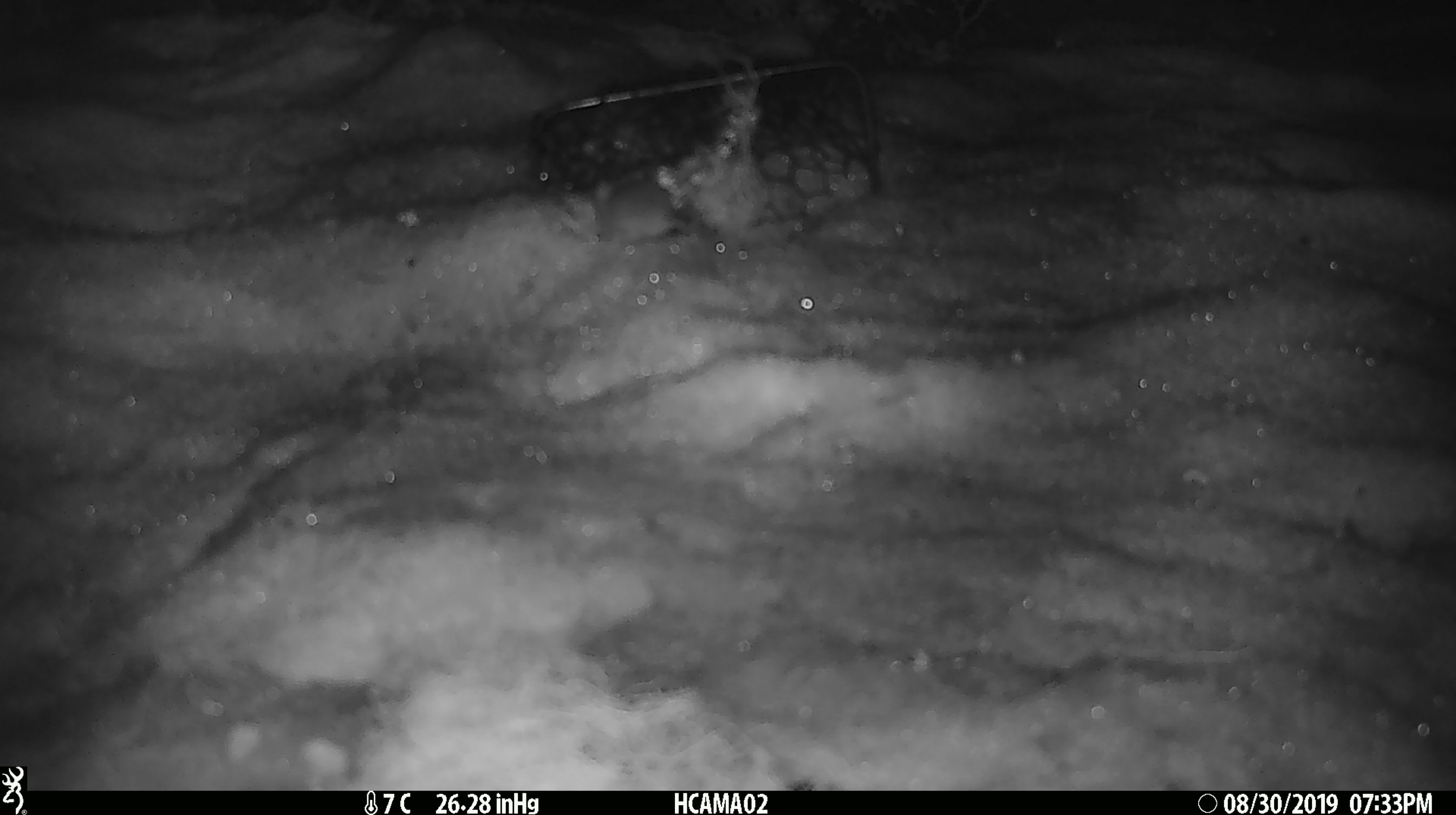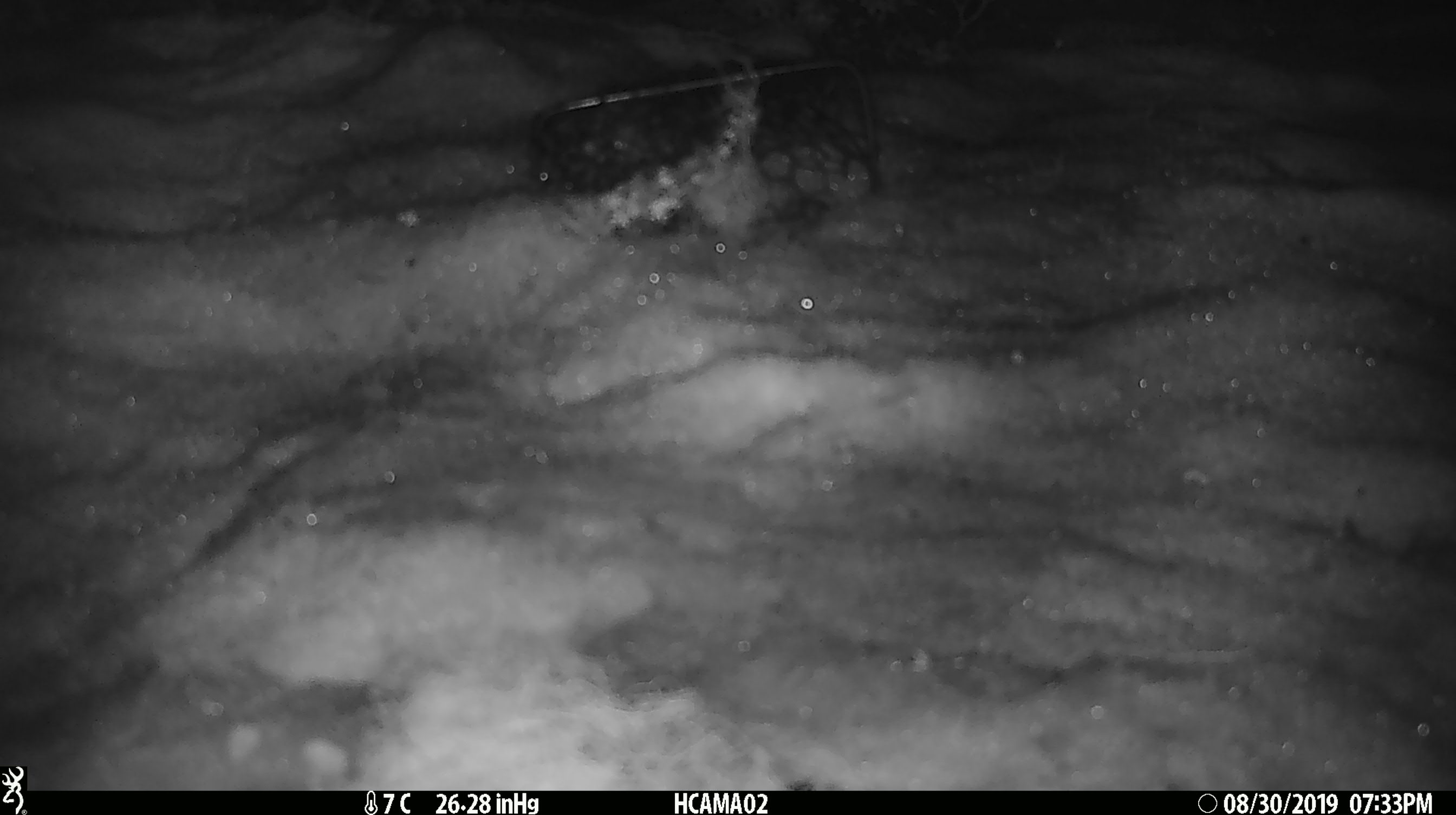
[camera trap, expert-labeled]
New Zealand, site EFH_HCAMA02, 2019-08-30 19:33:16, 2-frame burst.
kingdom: Animalia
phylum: Chordata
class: Mammalia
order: Rodentia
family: Muridae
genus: Mus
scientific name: Mus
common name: mouse